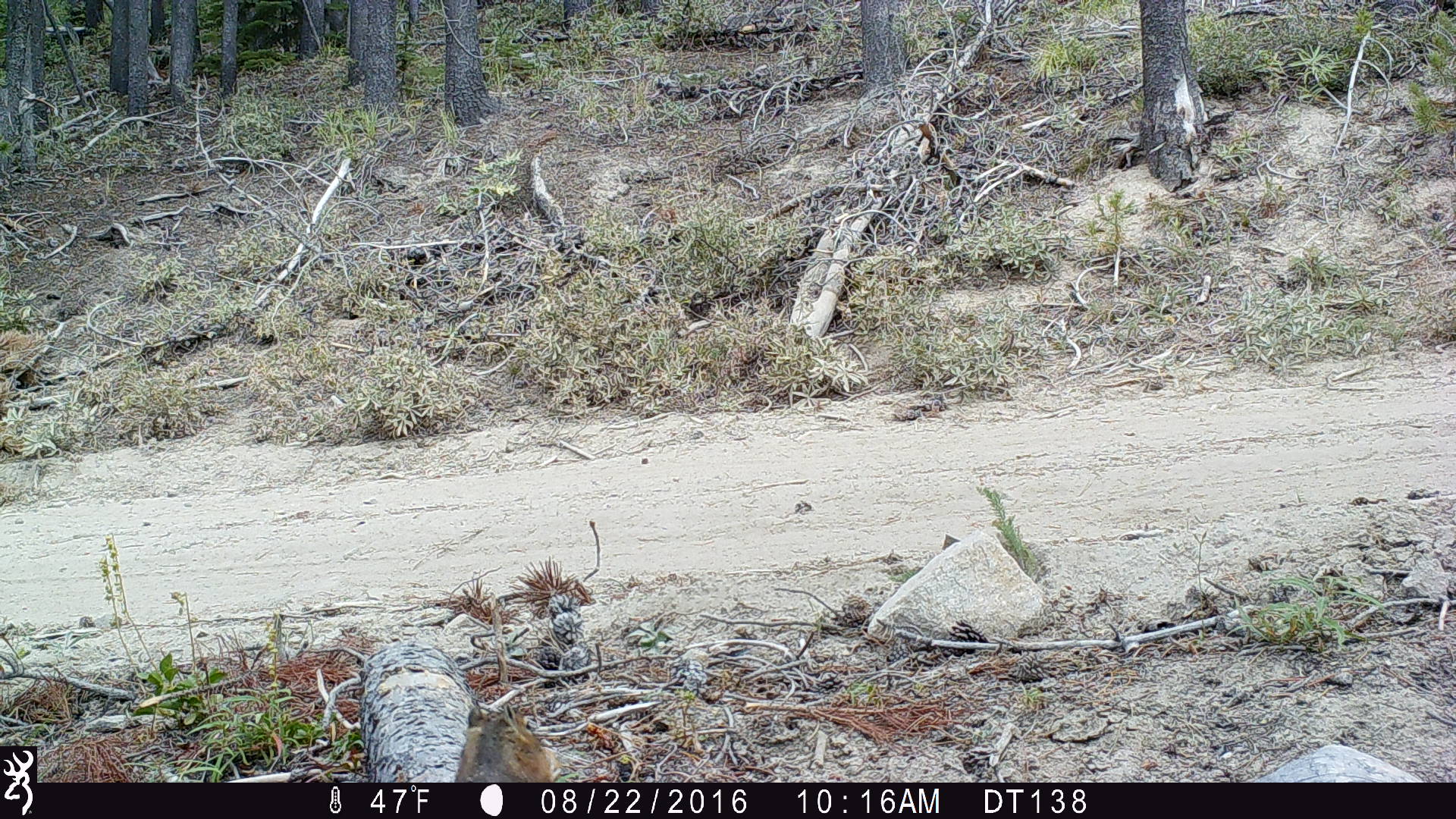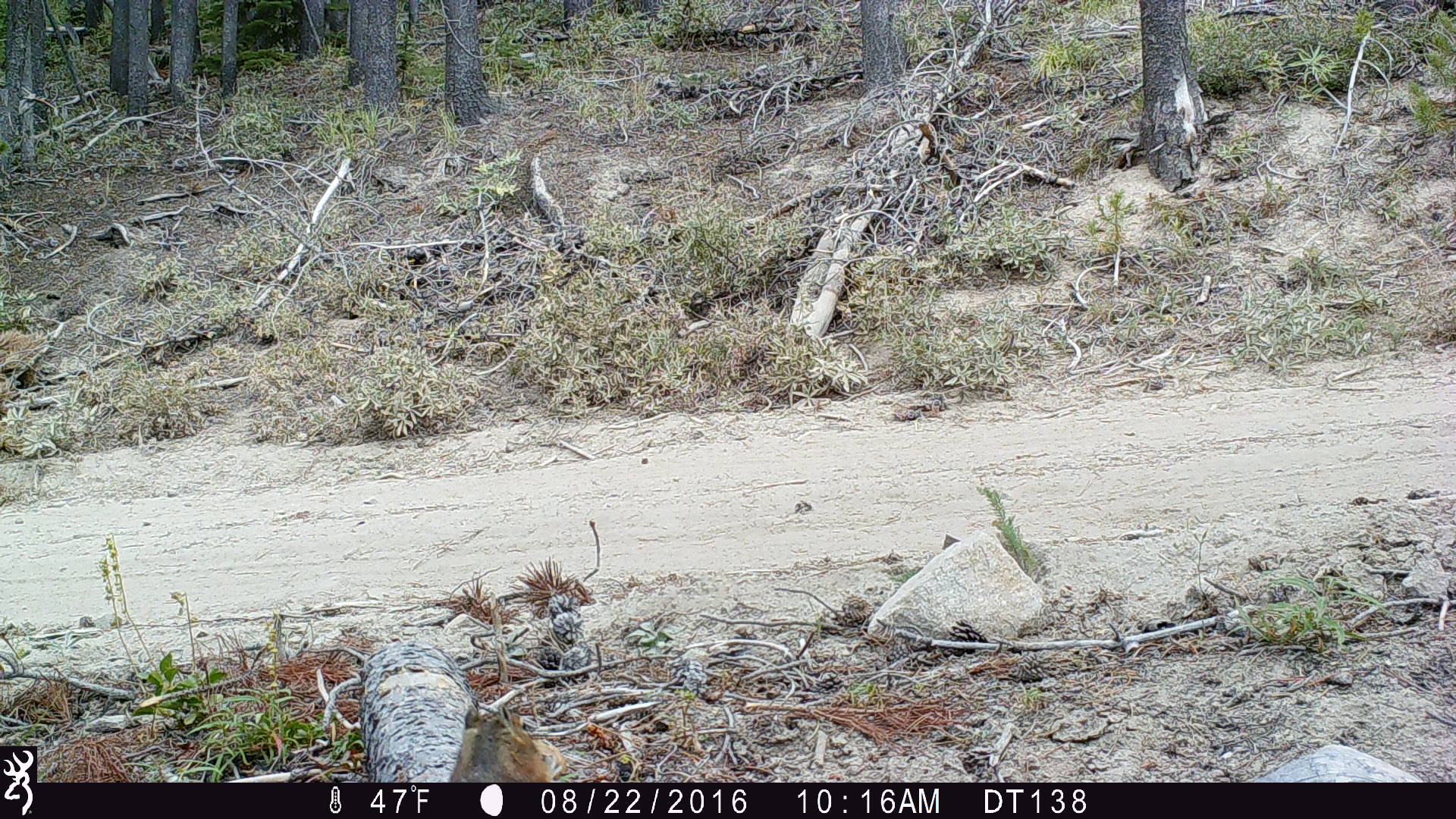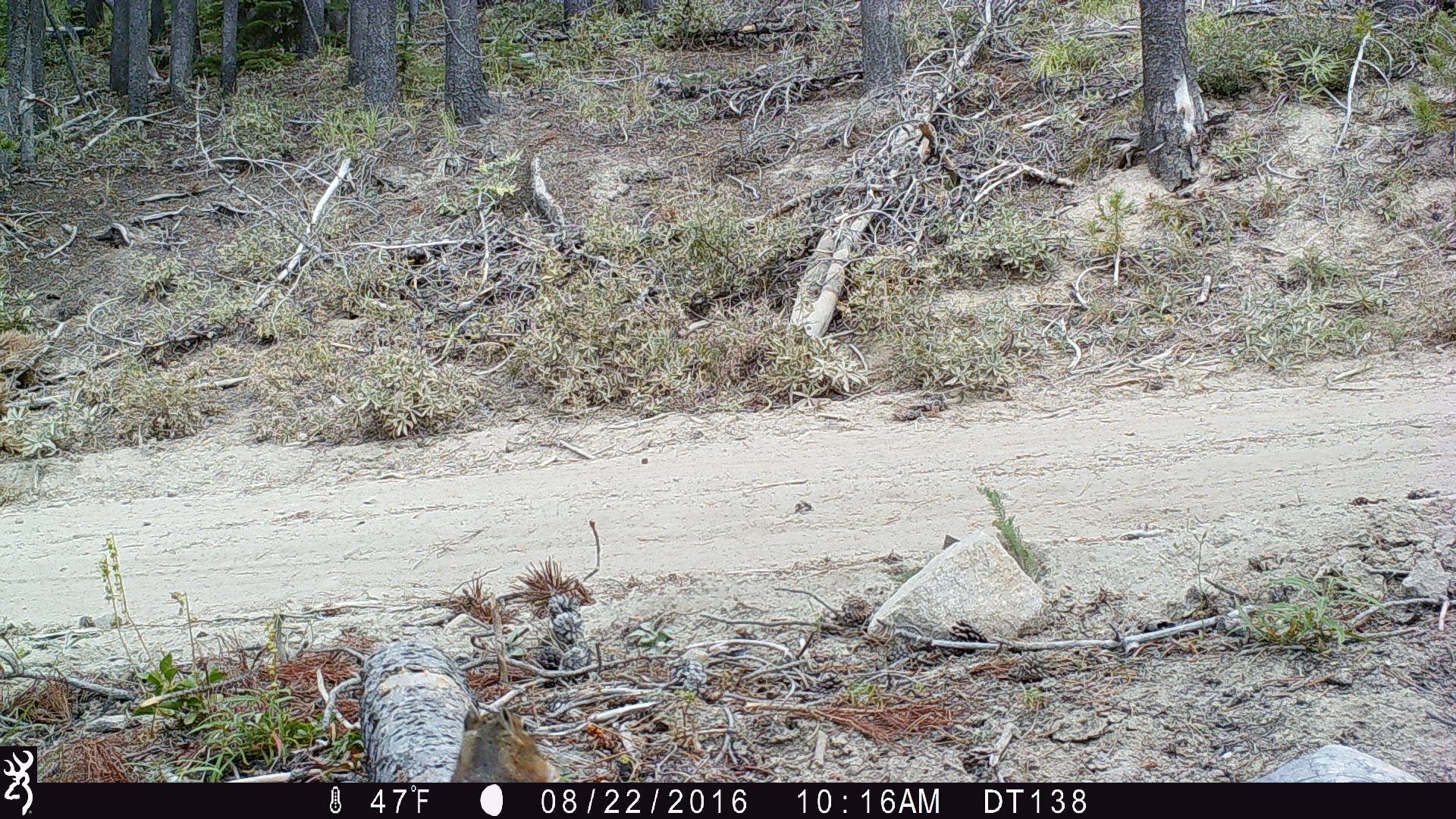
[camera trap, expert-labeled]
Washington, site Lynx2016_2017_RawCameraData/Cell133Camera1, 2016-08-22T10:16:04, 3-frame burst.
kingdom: Animalia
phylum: Chordata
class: Mammalia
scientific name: Mammalia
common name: small mammal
Small mammal (Mammalia). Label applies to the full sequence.